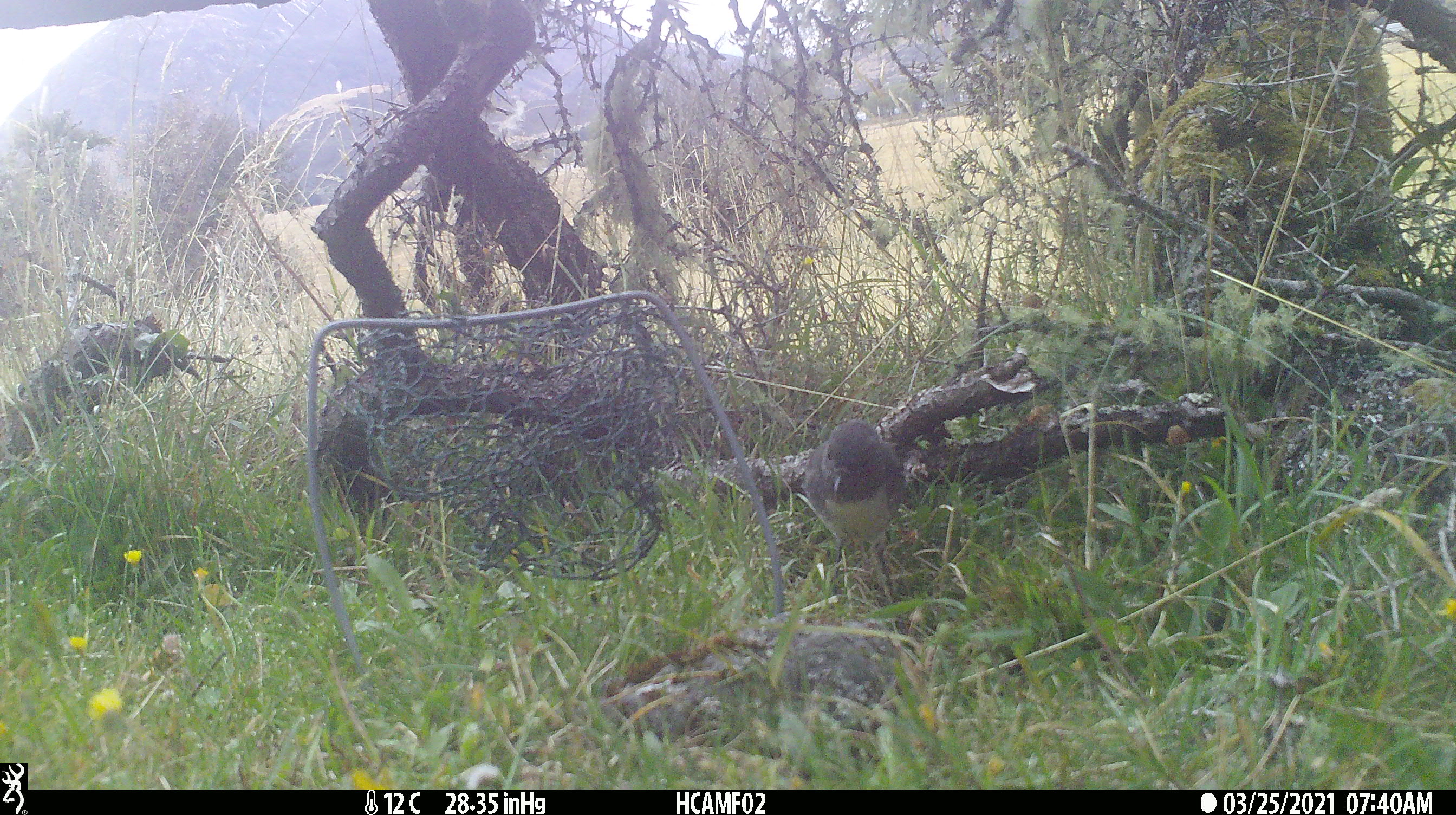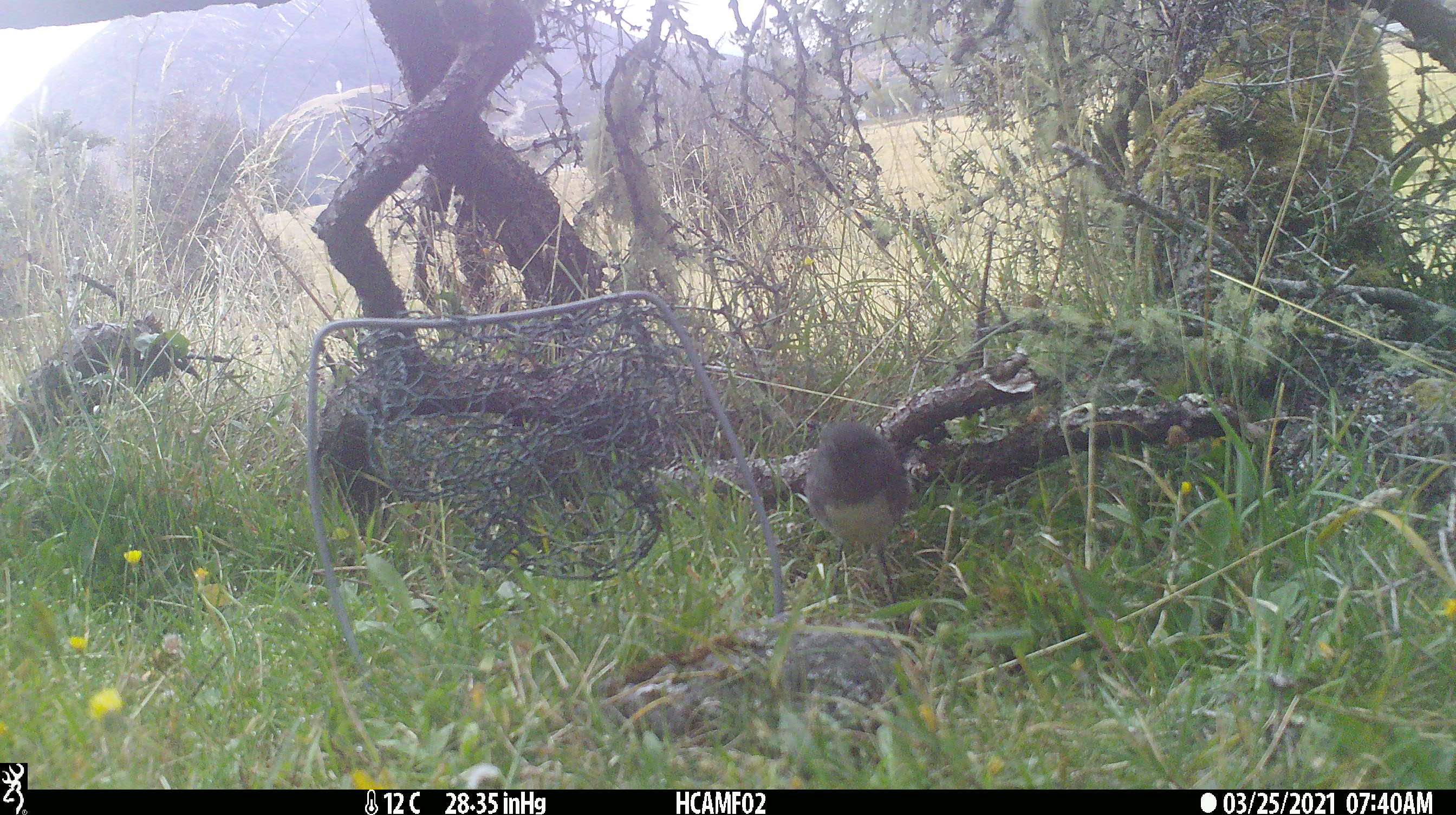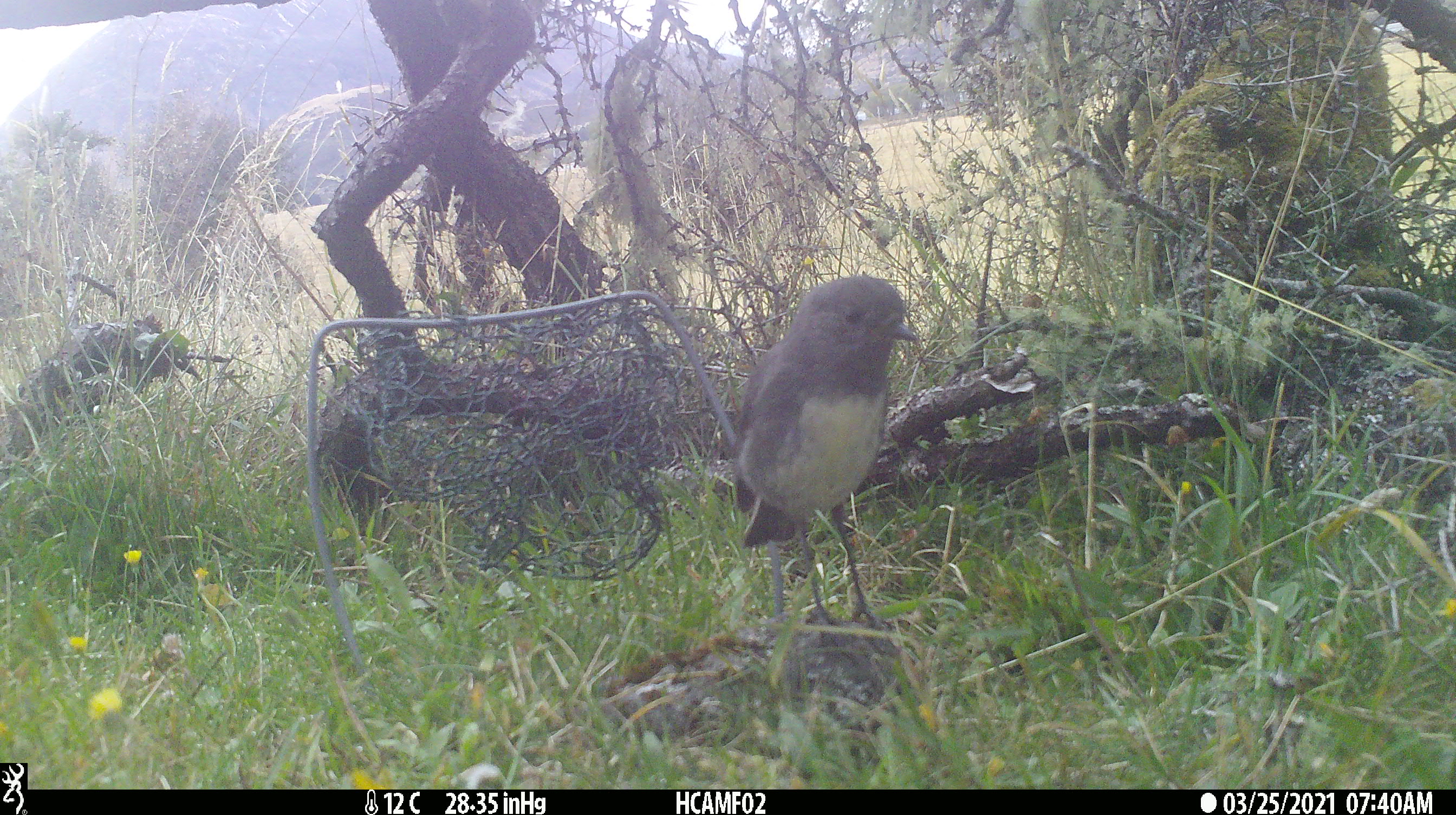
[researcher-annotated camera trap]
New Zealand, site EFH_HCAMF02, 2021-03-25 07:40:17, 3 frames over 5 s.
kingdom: Animalia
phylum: Chordata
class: Aves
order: Passeriformes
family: Petroicidae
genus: Petroica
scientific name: Petroica australis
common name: new zealand robin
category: robin